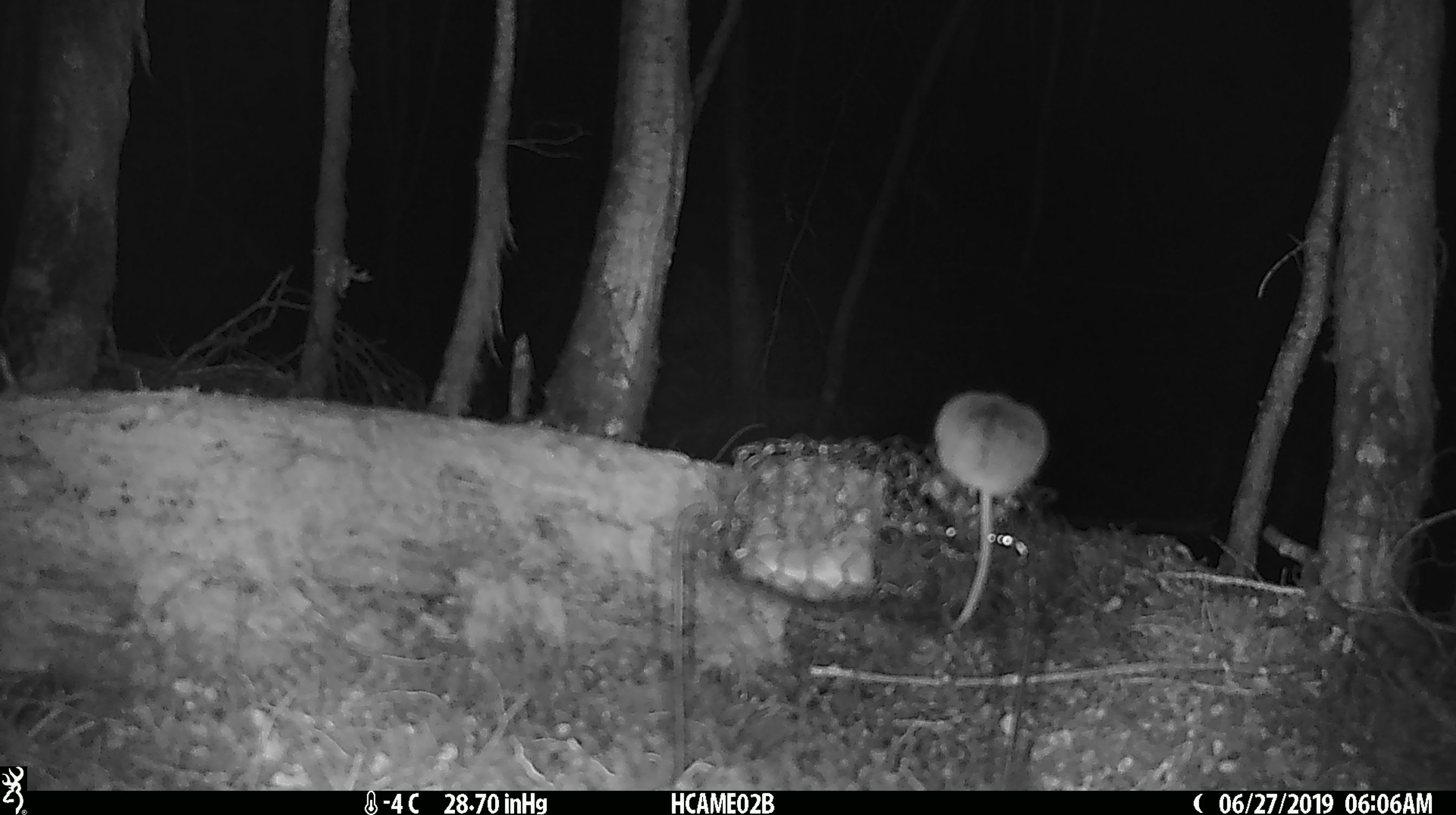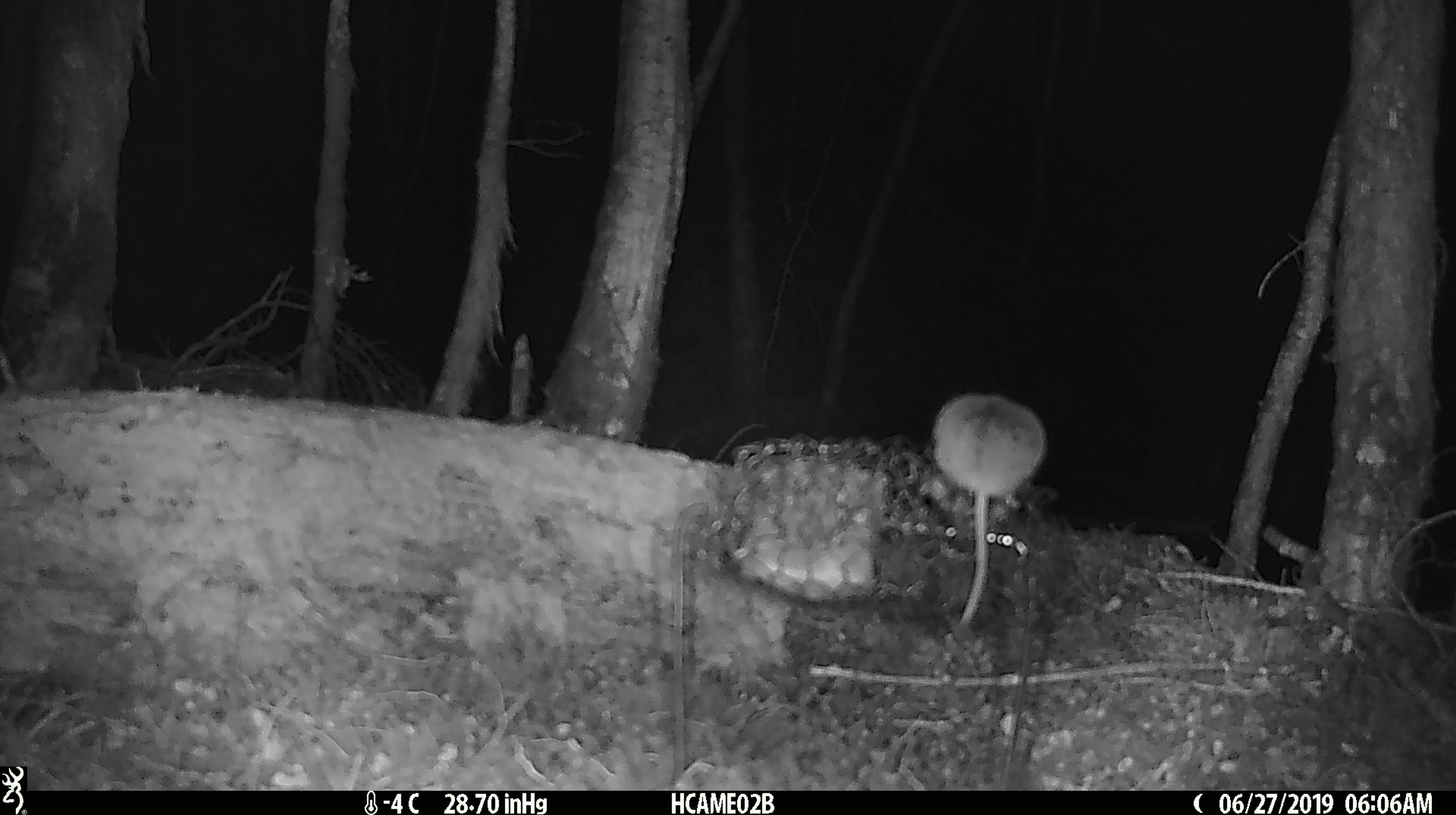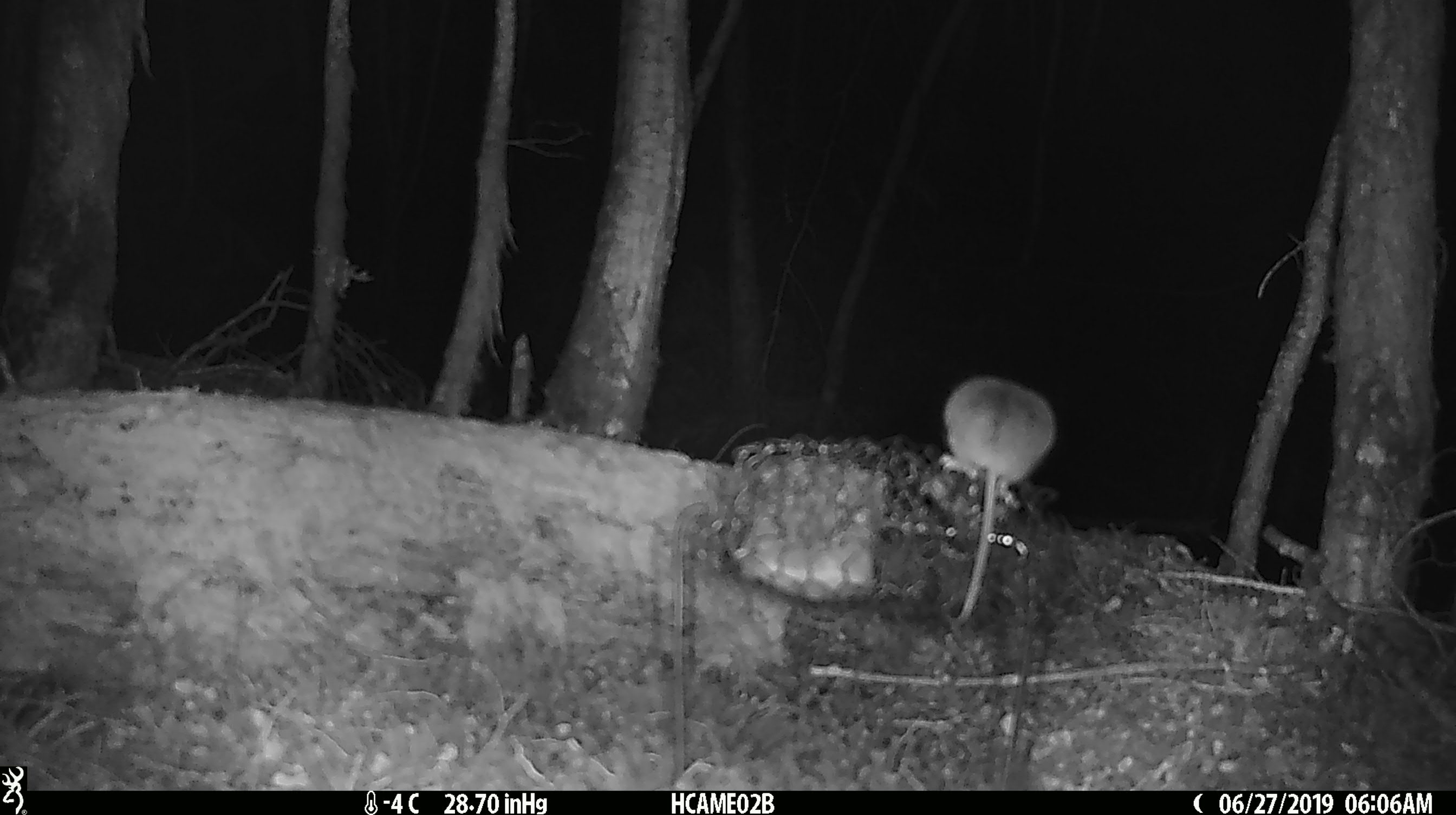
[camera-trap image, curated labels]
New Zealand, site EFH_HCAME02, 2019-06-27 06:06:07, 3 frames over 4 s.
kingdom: Animalia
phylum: Chordata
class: Mammalia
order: Rodentia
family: Muridae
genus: Mus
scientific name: Mus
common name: mouse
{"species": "mouse (Mus)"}